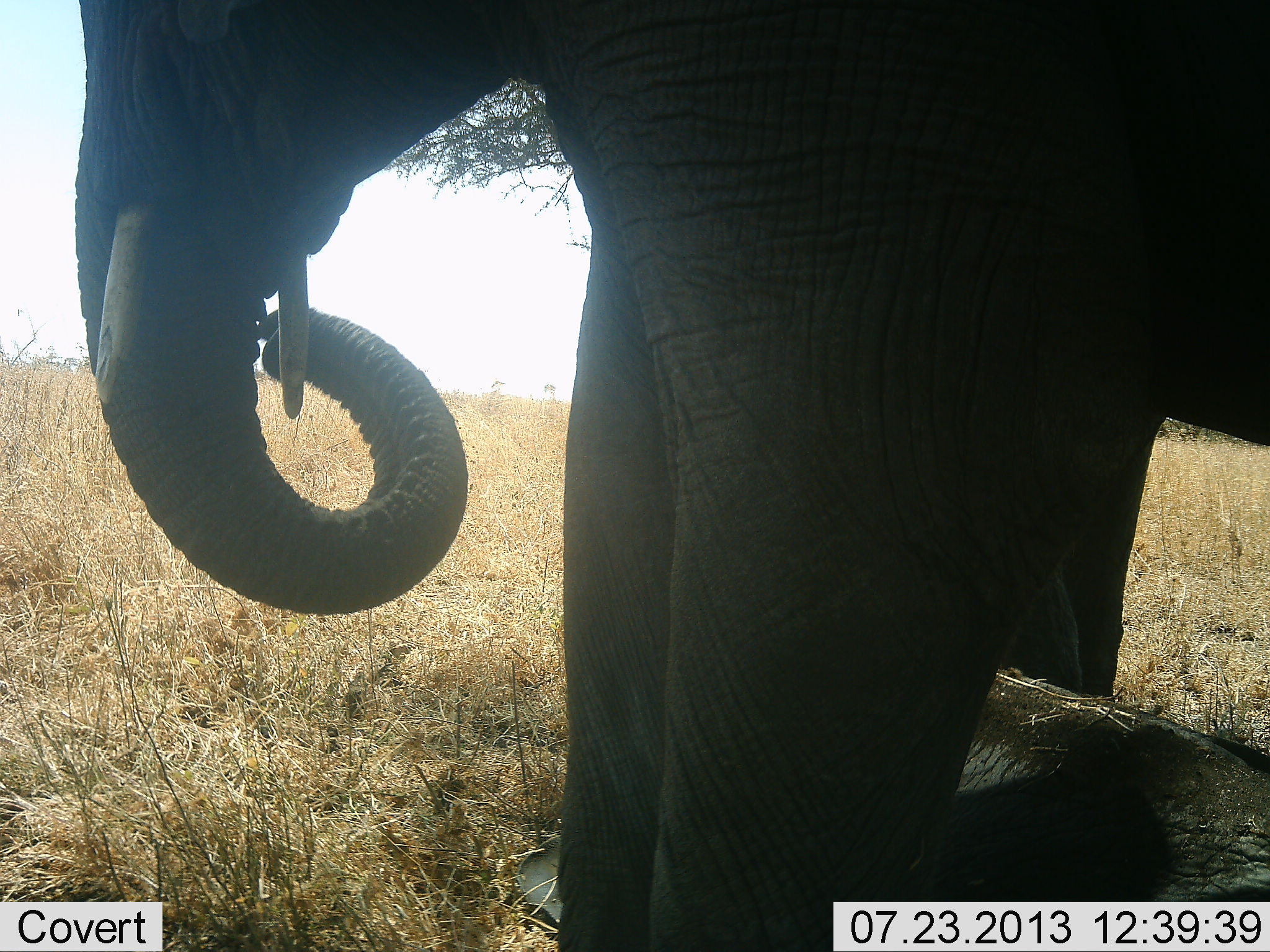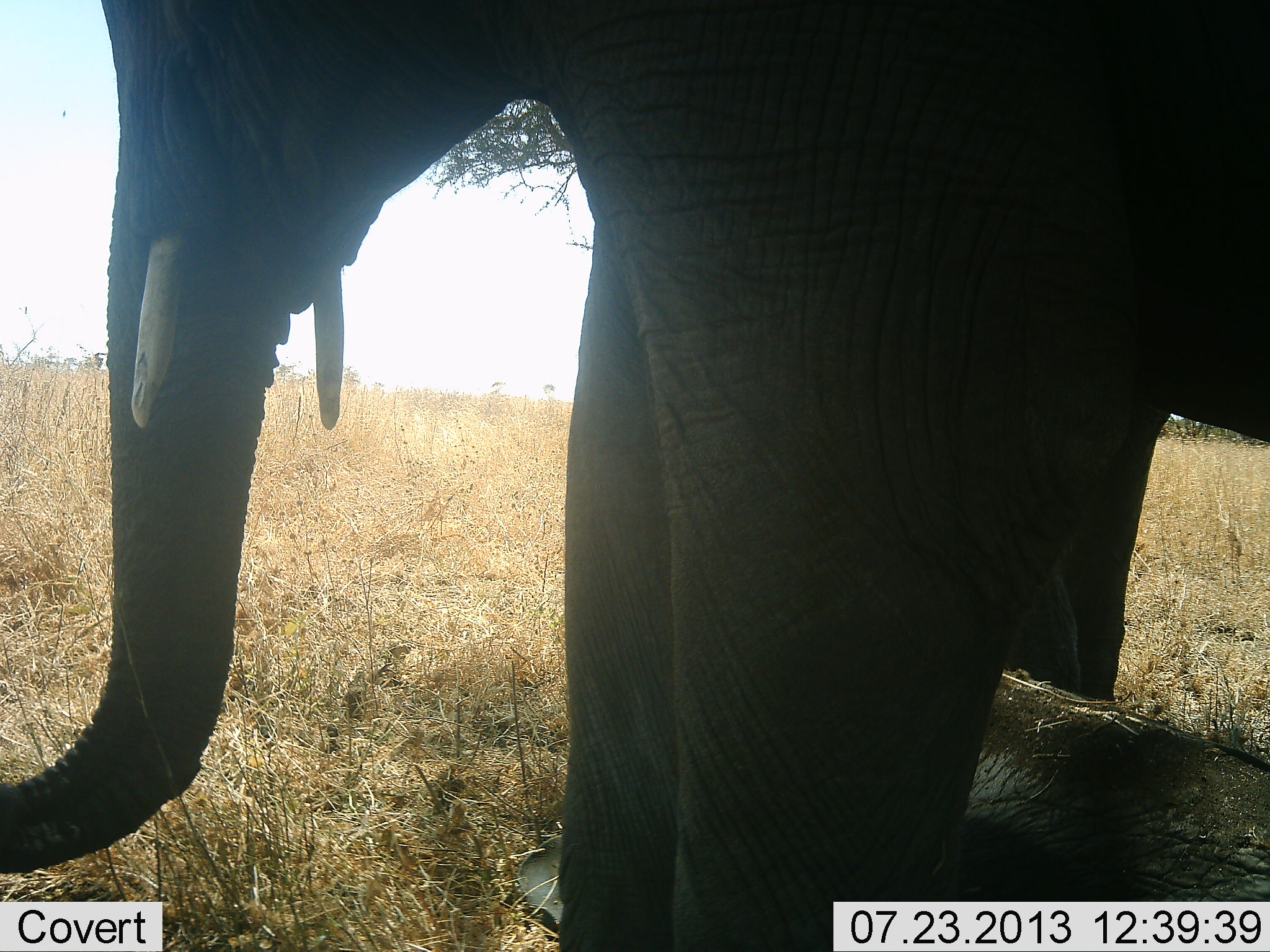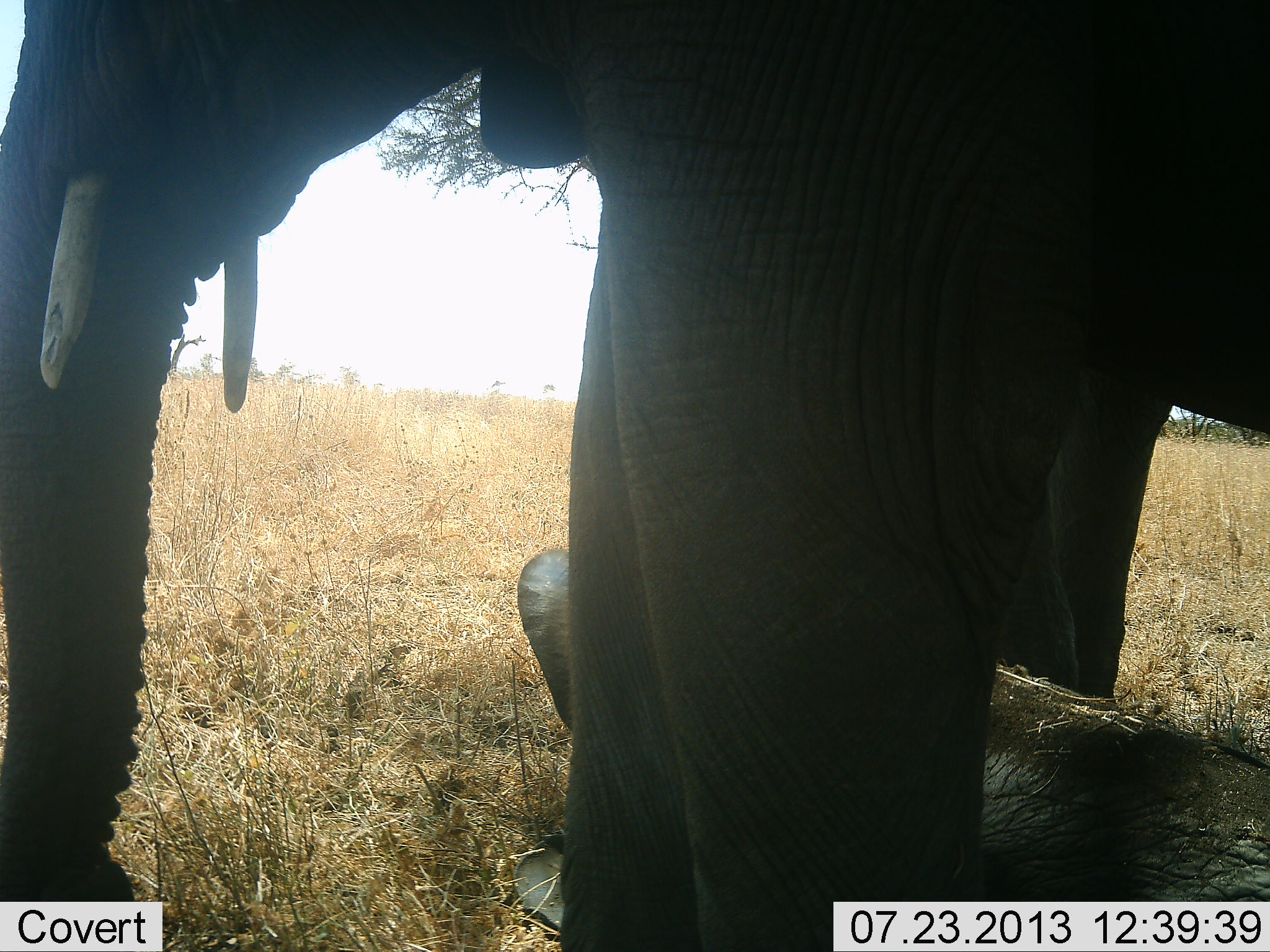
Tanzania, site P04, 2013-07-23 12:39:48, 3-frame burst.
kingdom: Animalia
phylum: Chordata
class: Mammalia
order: Proboscidea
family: Elephantidae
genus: Loxodonta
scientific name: Loxodonta africana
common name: african bush elephant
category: elephant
Elephant (african bush elephant) (Loxodonta africana), count 2. Behavior (volunteer vote fractions): standing 90%, resting 60%, moving 0%, interacting 0%. Young present (vote fraction): 60%. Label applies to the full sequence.